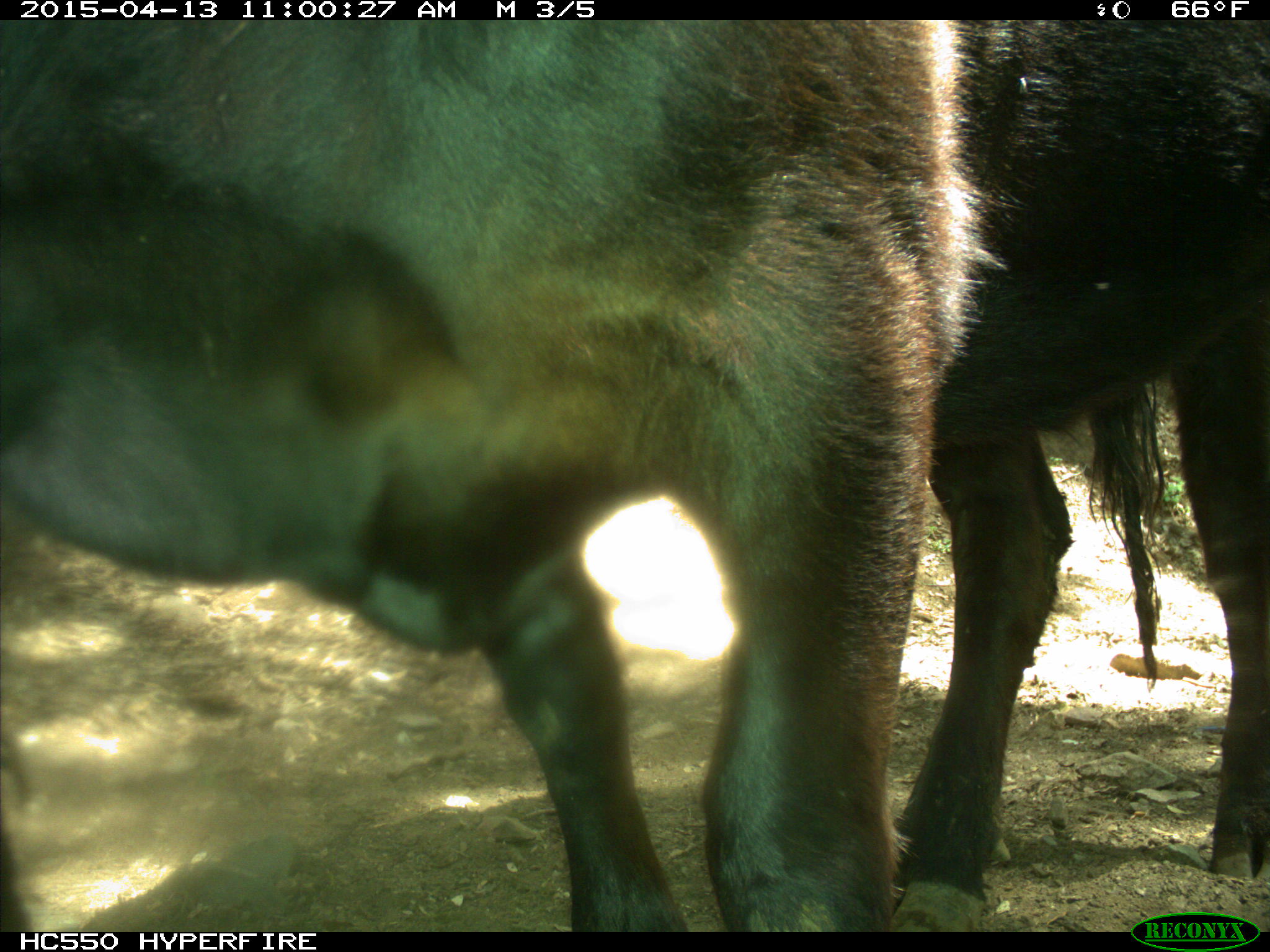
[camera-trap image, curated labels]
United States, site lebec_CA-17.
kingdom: Animalia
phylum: Chordata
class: Mammalia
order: Artiodactyla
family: Bovidae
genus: Bos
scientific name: Bos taurus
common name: domestic cow